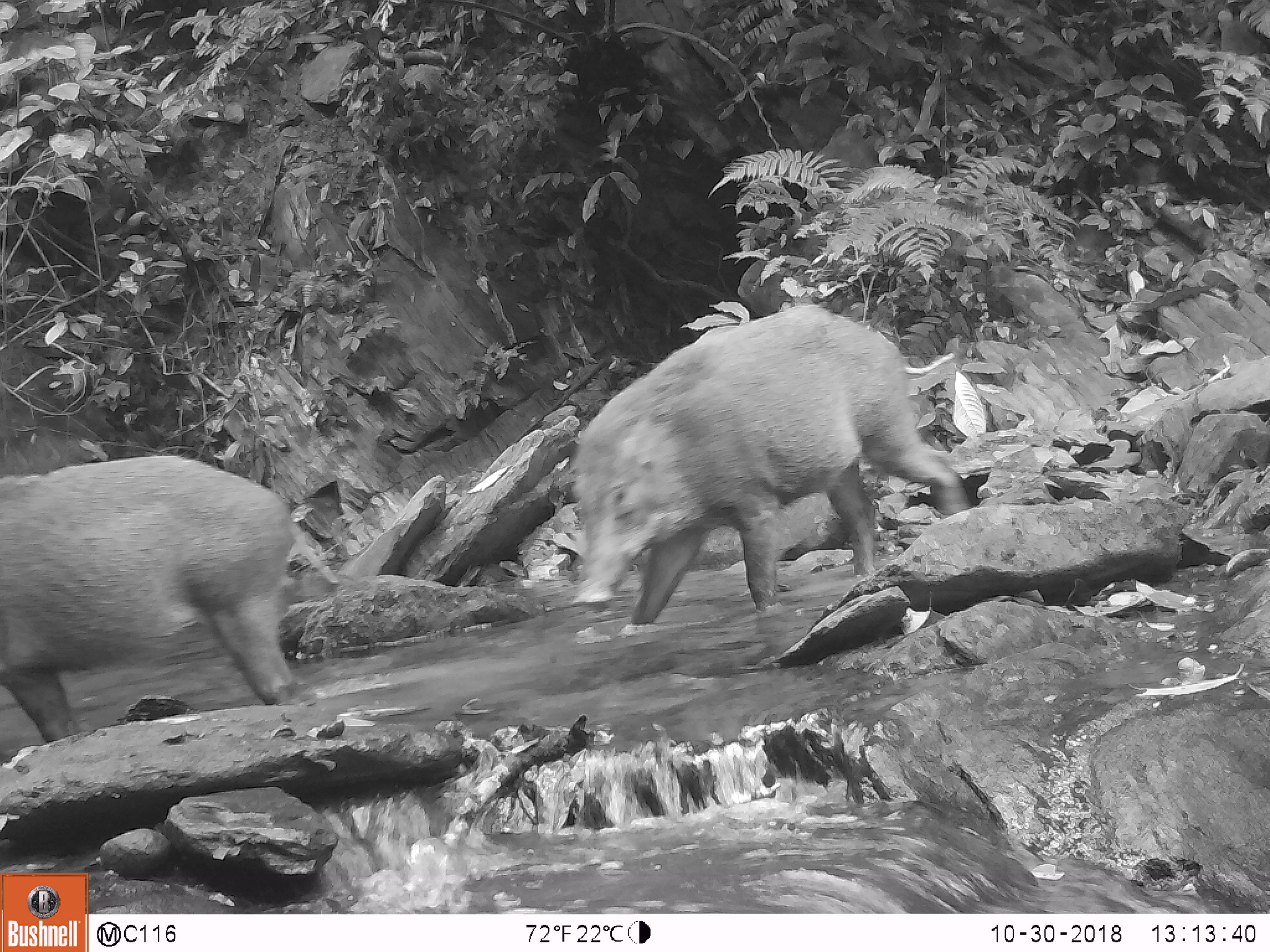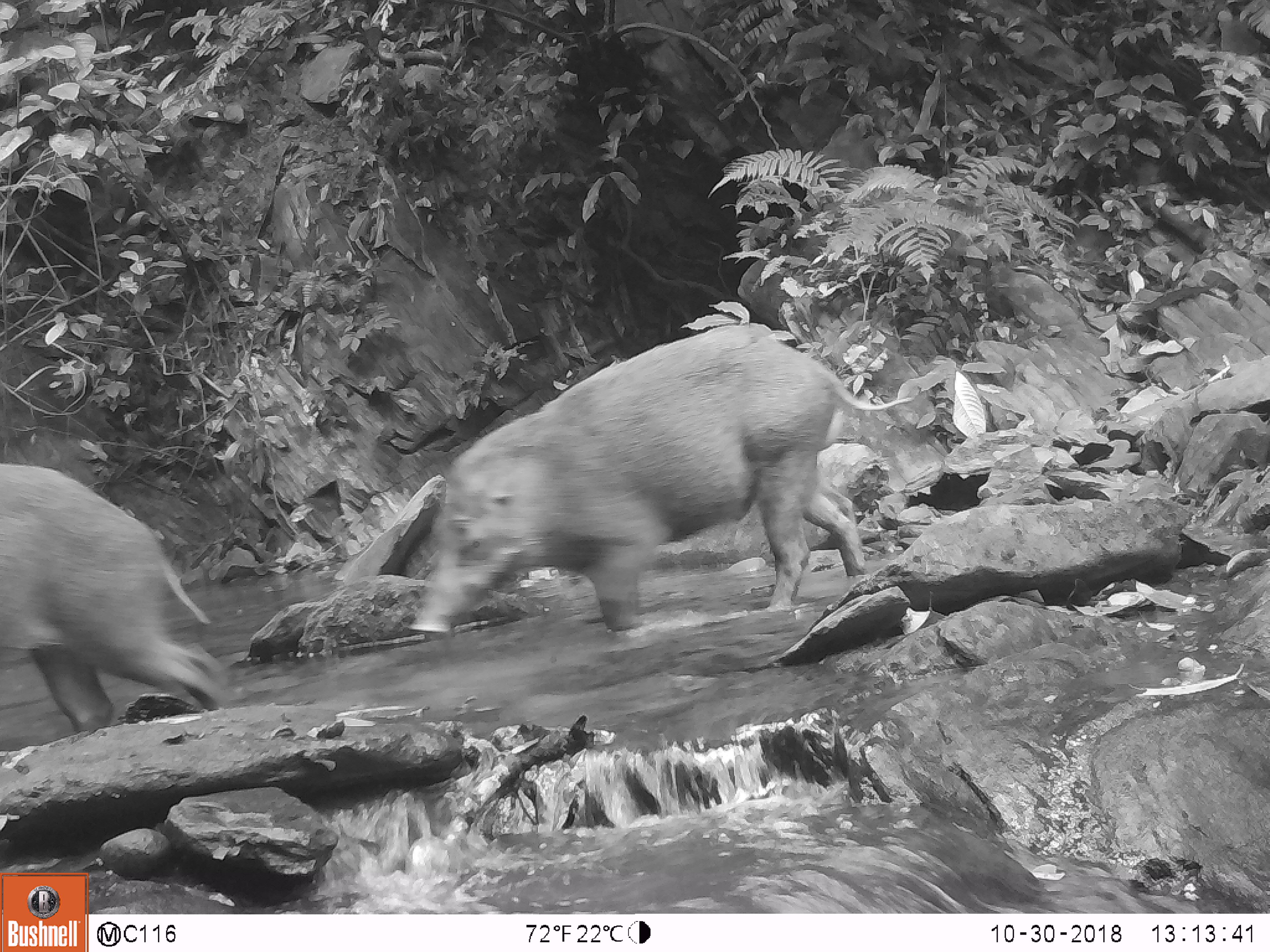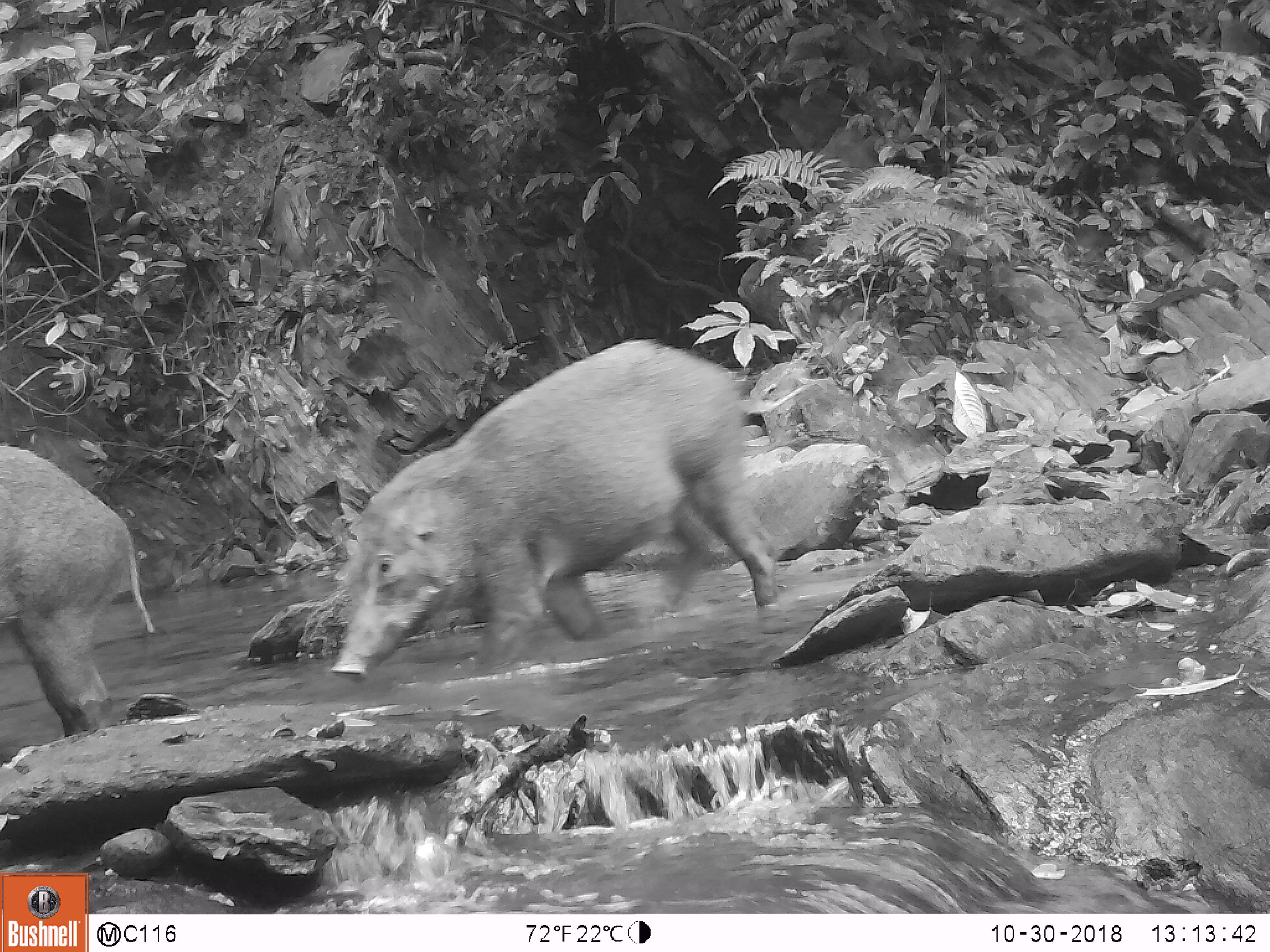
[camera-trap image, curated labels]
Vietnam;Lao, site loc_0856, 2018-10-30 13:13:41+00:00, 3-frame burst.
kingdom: Animalia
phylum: Chordata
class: Mammalia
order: Artiodactyla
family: Suidae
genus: Sus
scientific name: Sus scrofa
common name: eurasian wild pig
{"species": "eurasian wild pig (Sus scrofa)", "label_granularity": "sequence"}